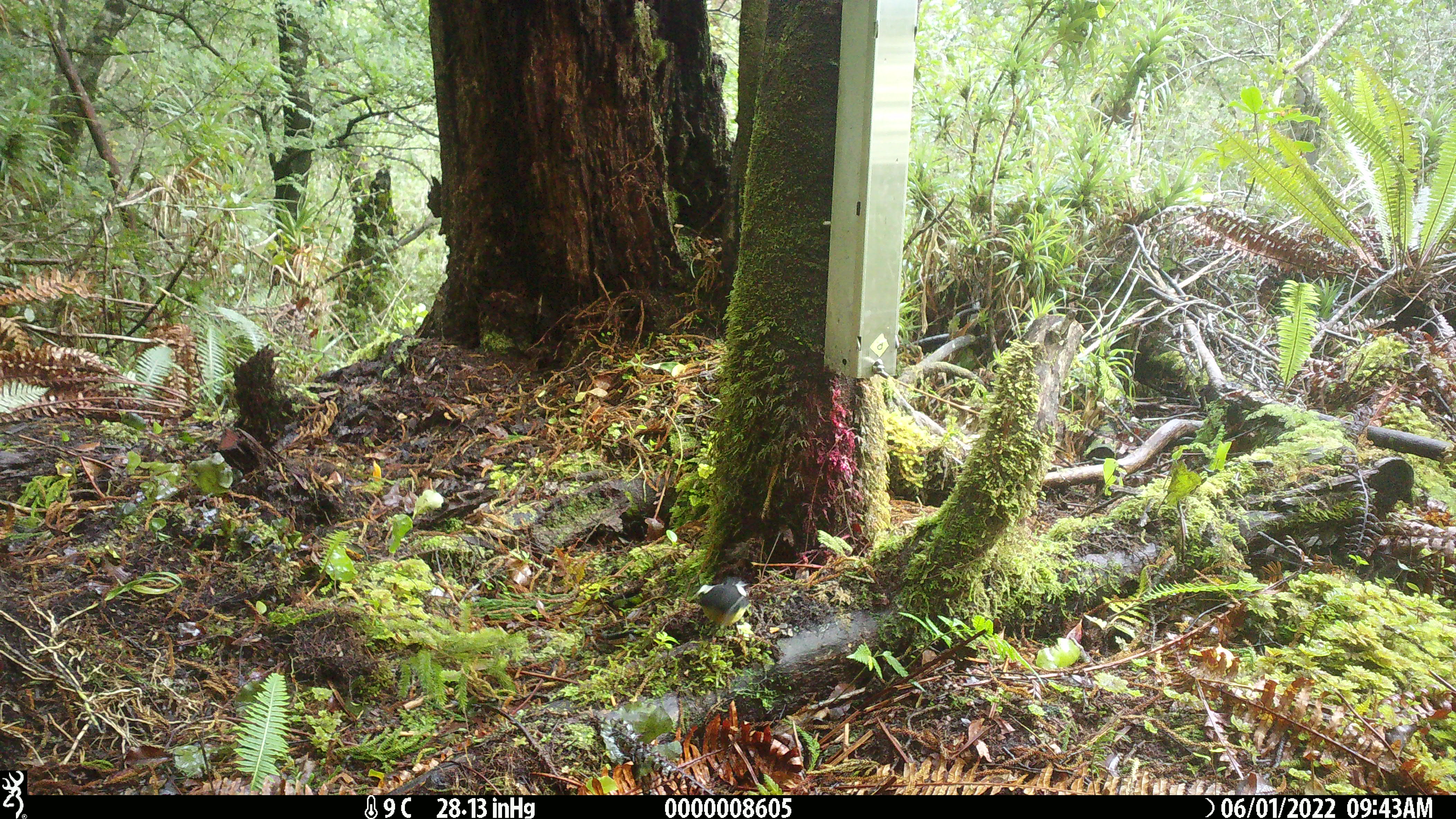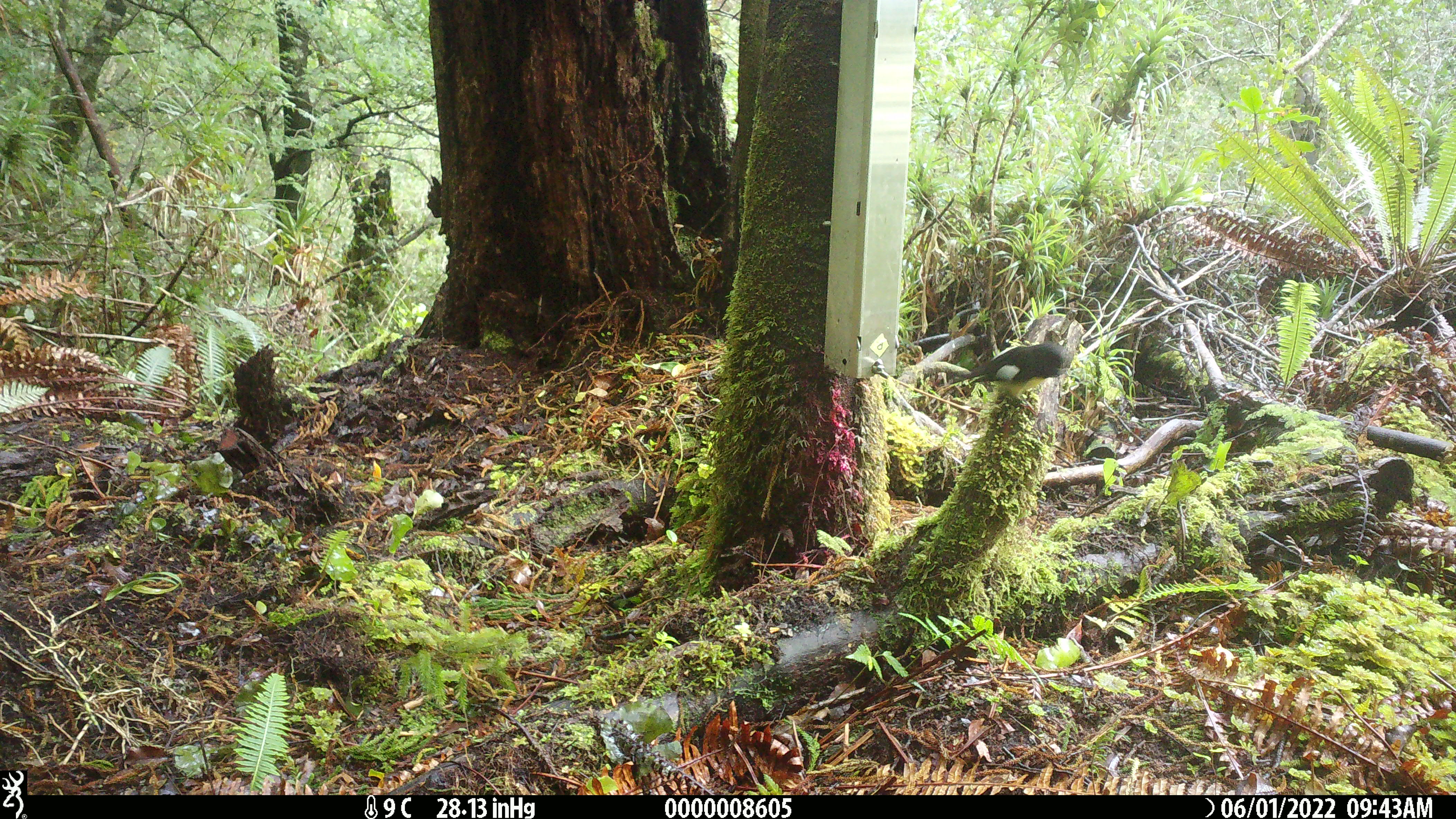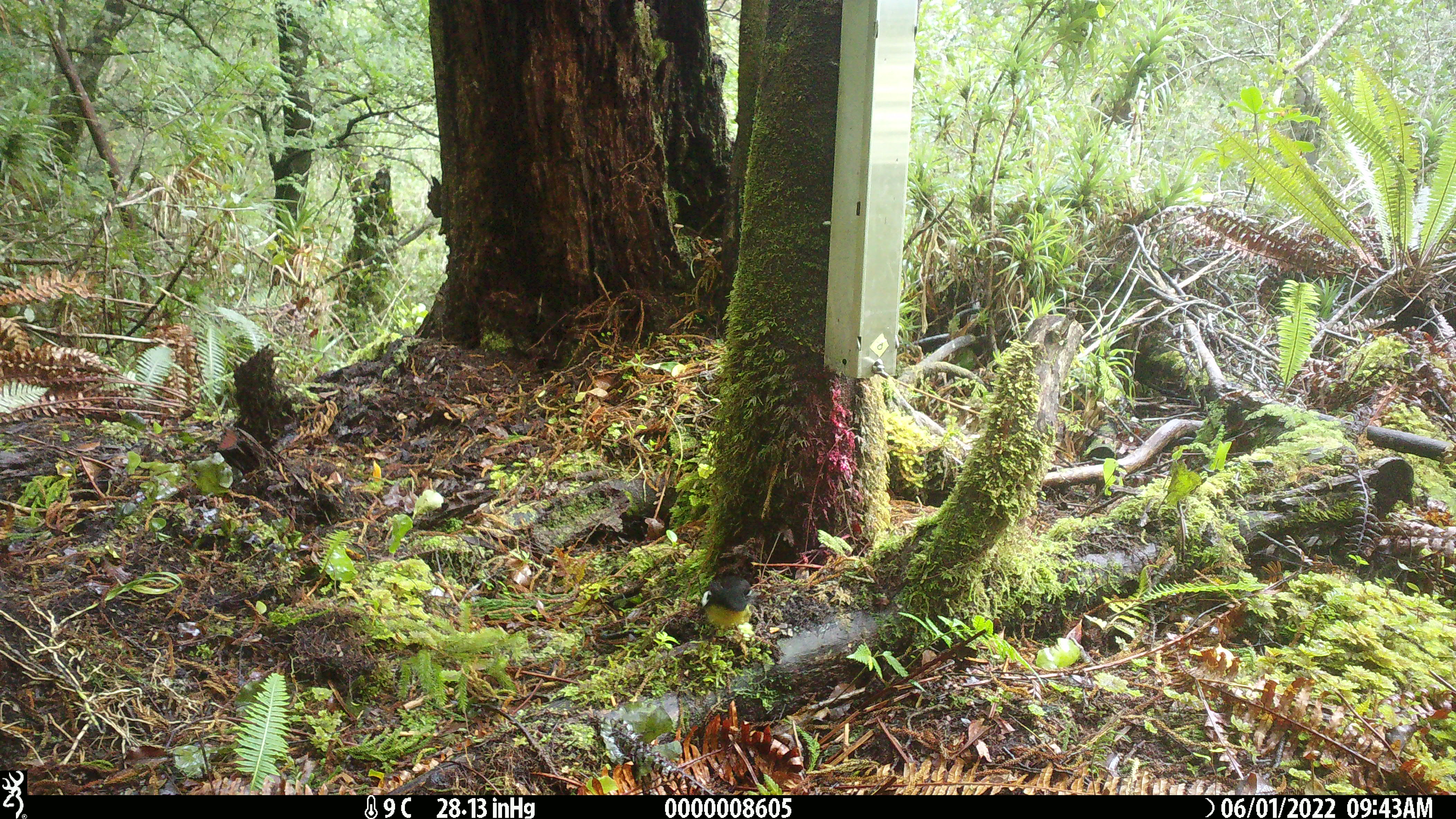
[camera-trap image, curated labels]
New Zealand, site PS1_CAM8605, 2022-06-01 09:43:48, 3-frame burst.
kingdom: Animalia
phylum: Chordata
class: Aves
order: Passeriformes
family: Petroicidae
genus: Petroica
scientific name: Petroica macrocephala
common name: tomtit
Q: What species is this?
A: Tomtit (Petroica macrocephala).